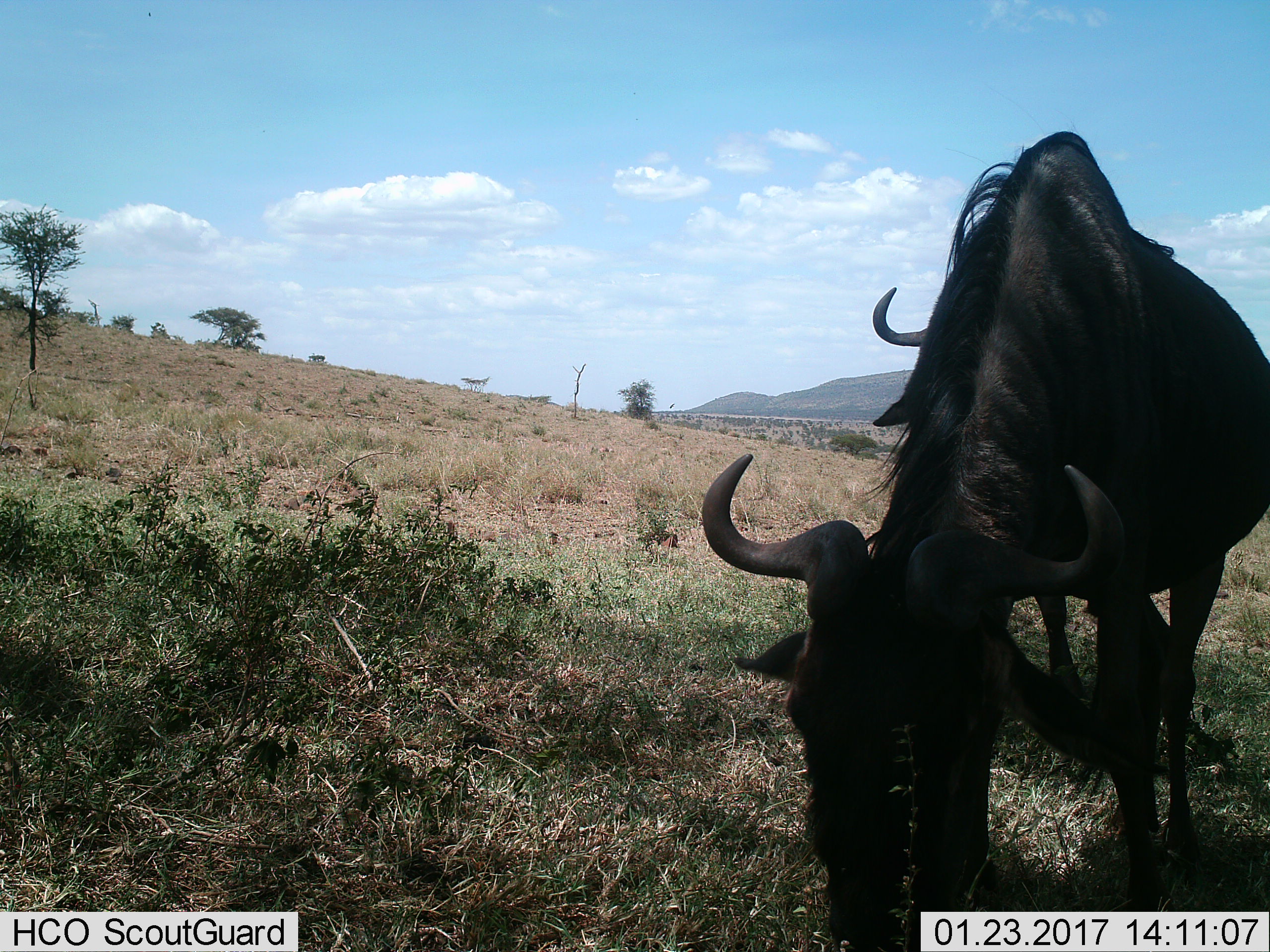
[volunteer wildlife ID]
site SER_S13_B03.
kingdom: Animalia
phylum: Chordata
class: Mammalia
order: Artiodactyla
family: Bovidae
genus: Connochaetes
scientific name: Connochaetes taurinus taurinus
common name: blue wildebeest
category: wildebeestblue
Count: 2.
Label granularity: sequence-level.